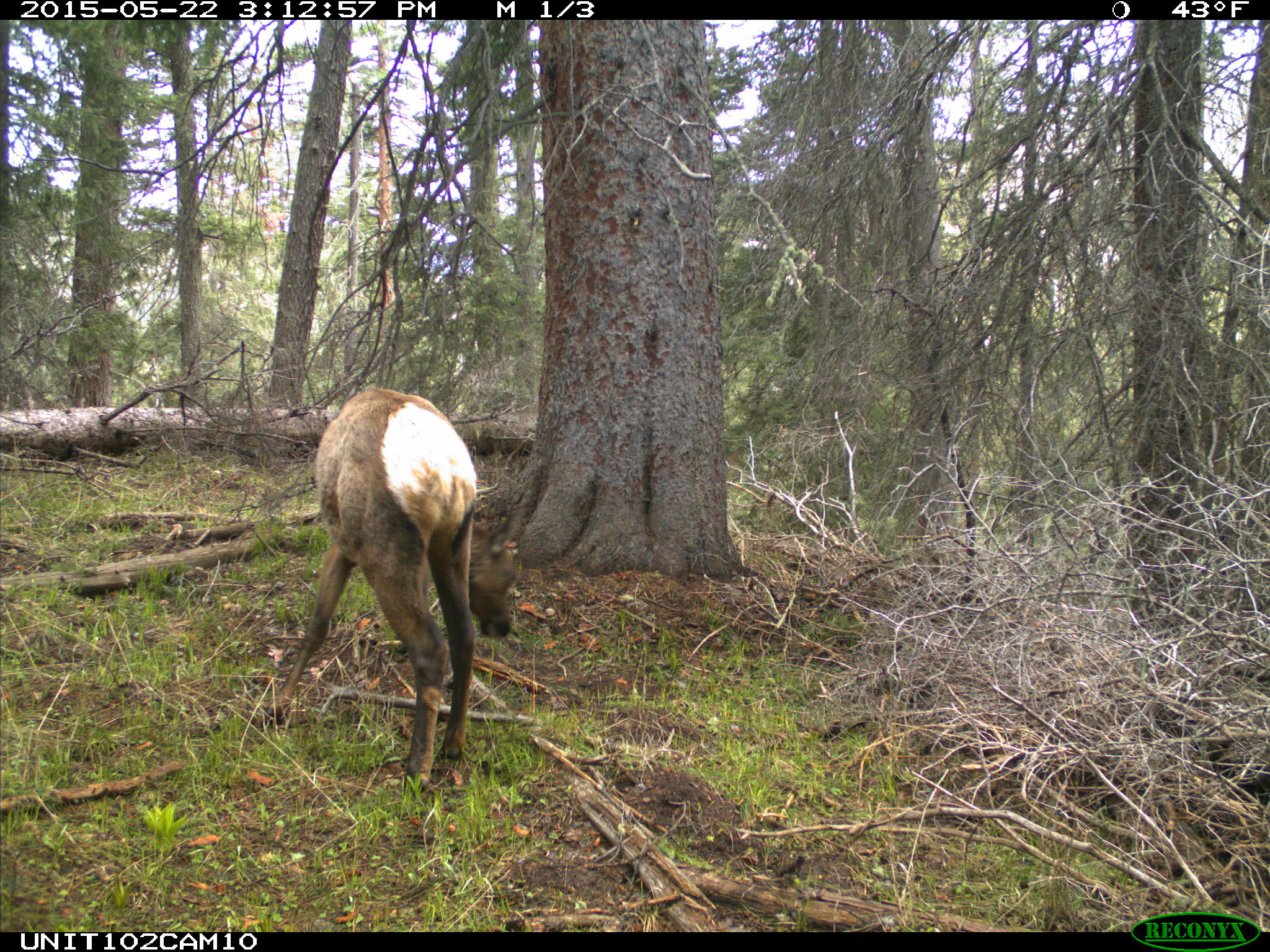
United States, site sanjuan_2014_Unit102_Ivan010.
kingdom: Animalia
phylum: Chordata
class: Mammalia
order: Artiodactyla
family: Cervidae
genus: Cervus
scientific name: Cervus elaphus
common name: red deer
Cervus elaphus (red deer).